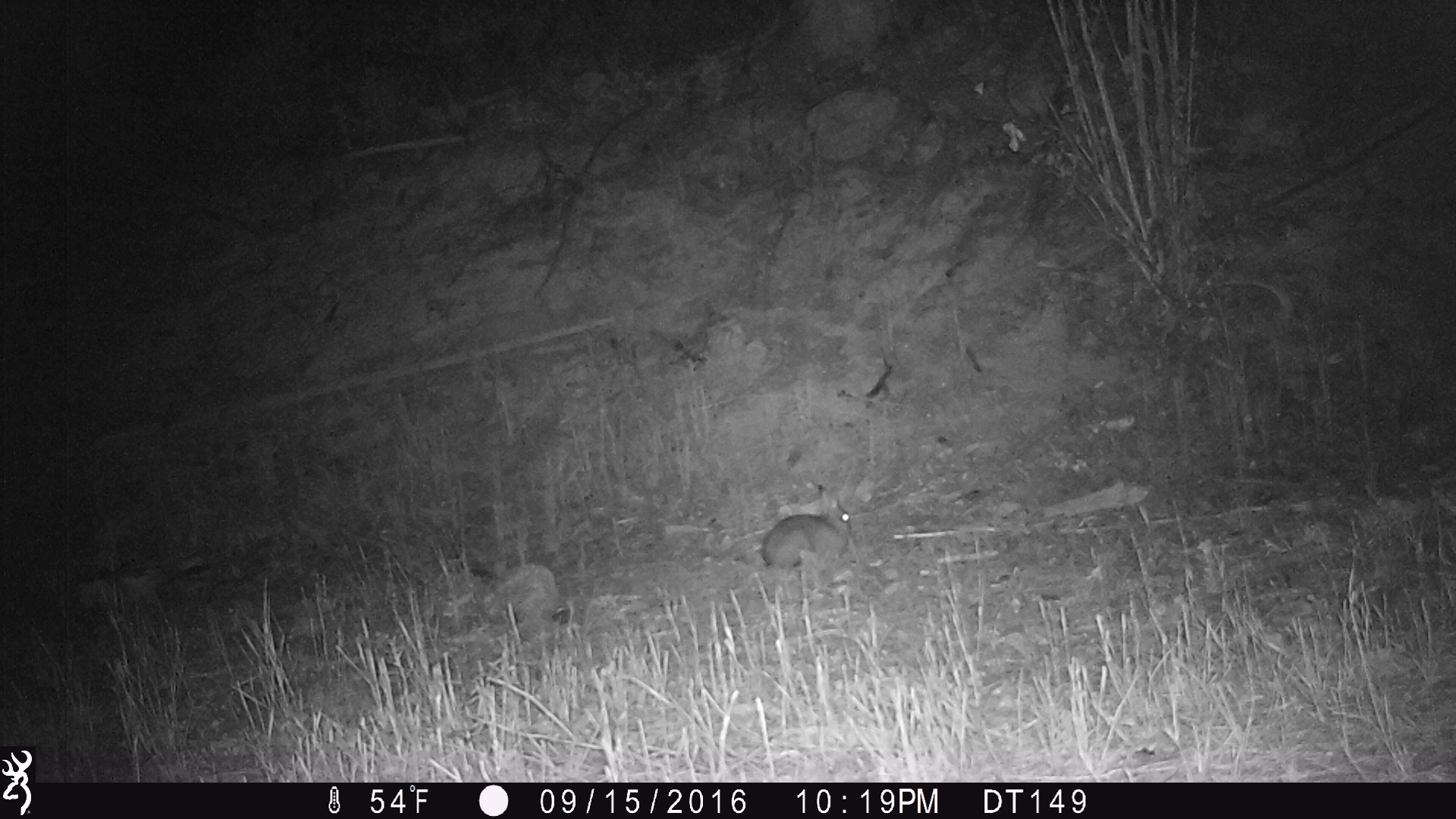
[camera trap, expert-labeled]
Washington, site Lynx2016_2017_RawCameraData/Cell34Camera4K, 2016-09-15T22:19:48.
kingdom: Animalia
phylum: Chordata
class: Mammalia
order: Lagomorpha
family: Leporidae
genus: Lepus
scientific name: Lepus americanus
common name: snowshoe hare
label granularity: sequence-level